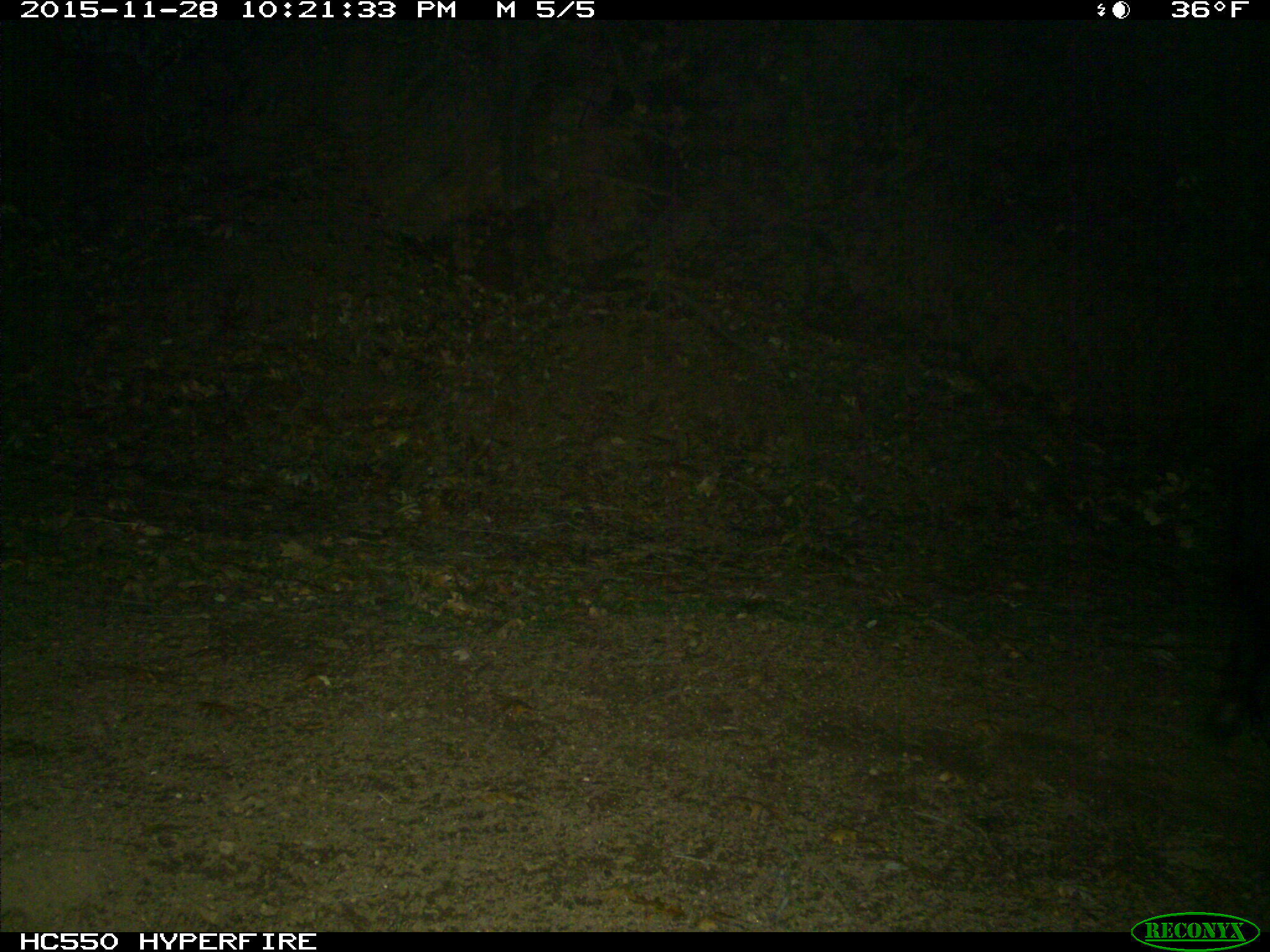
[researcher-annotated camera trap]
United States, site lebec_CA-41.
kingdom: Animalia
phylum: Chordata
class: Mammalia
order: Artiodactyla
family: Suidae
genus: Sus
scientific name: Sus scrofa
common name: wild boar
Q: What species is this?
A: Sus scrofa (wild boar).